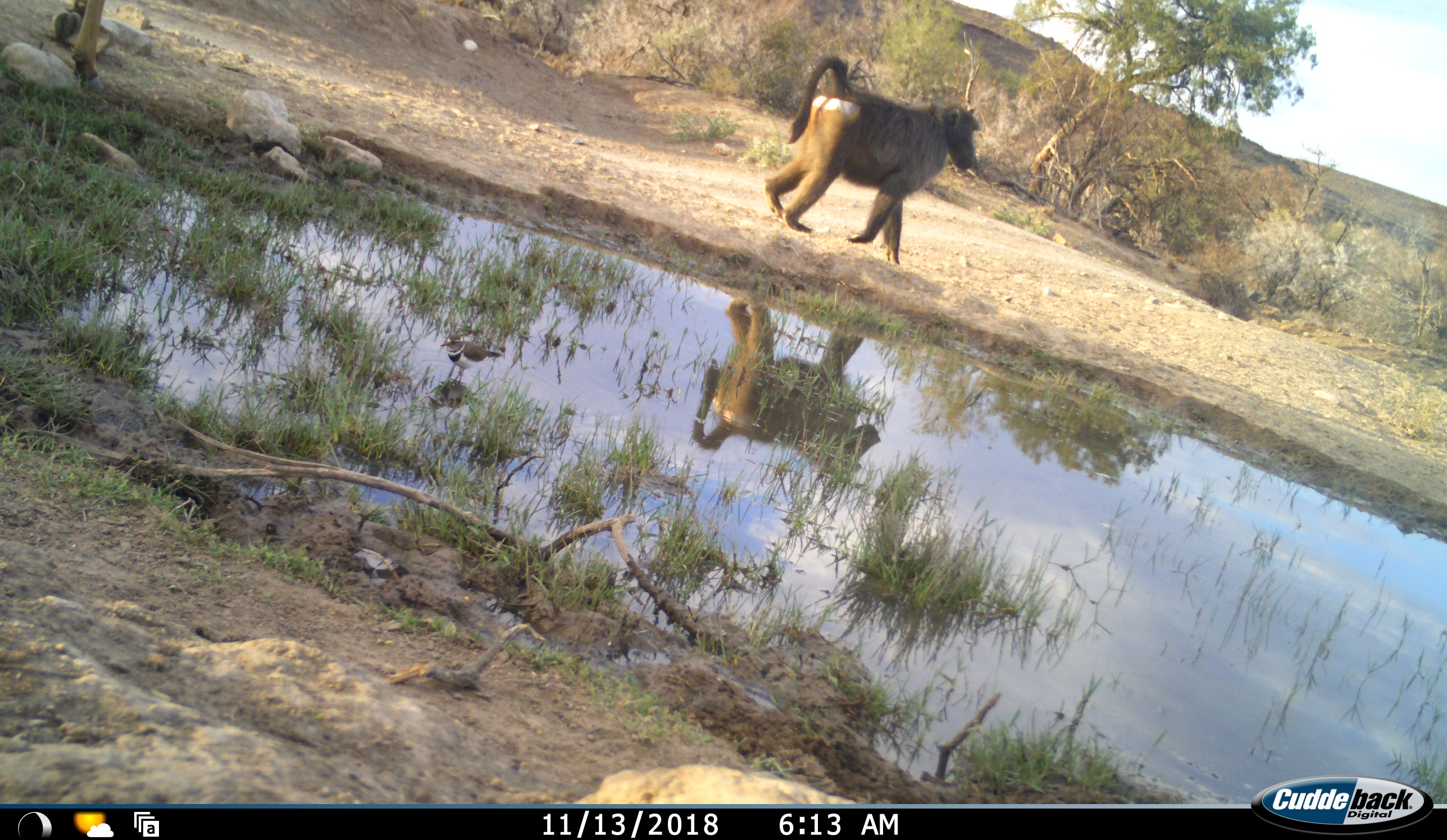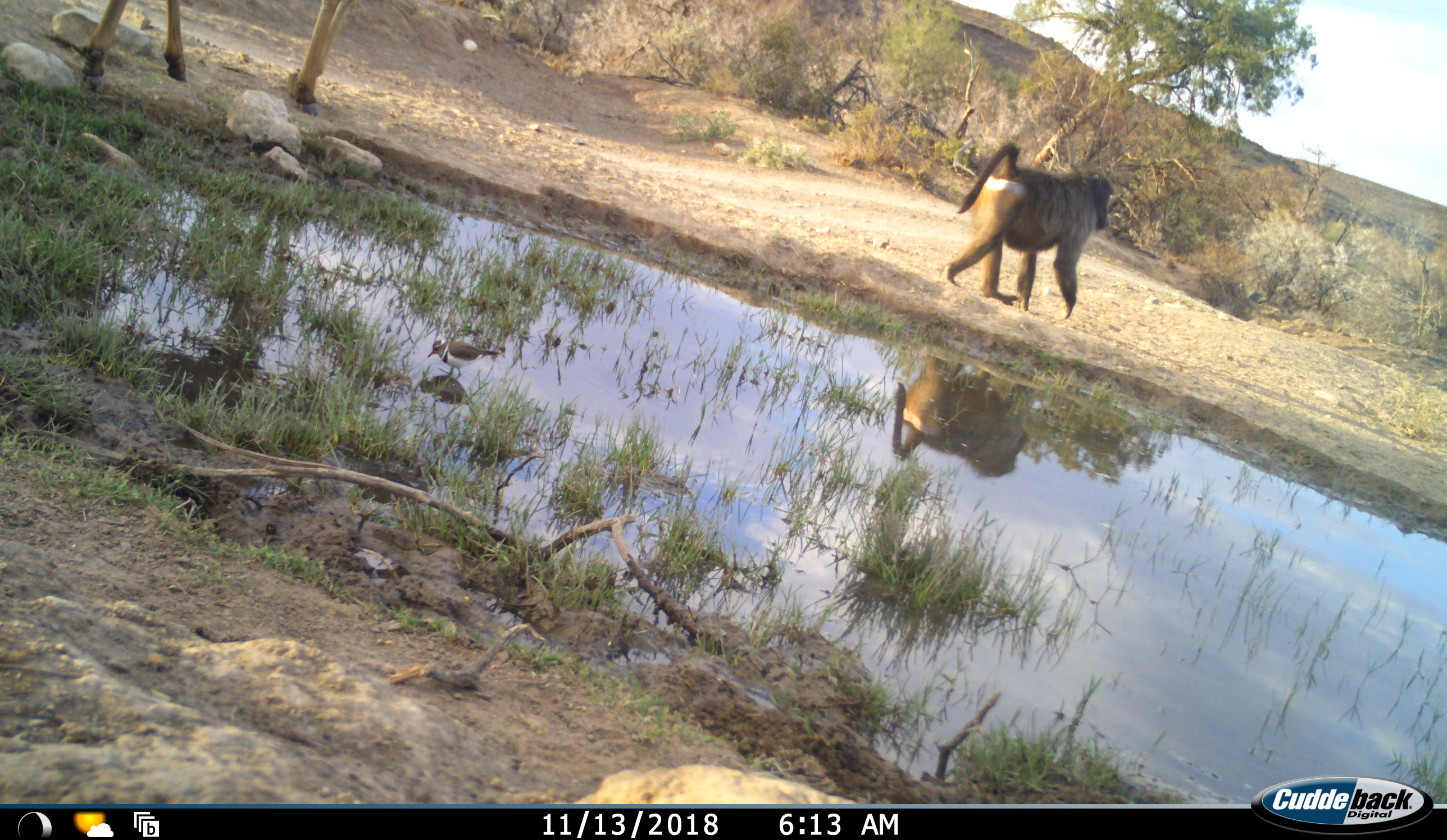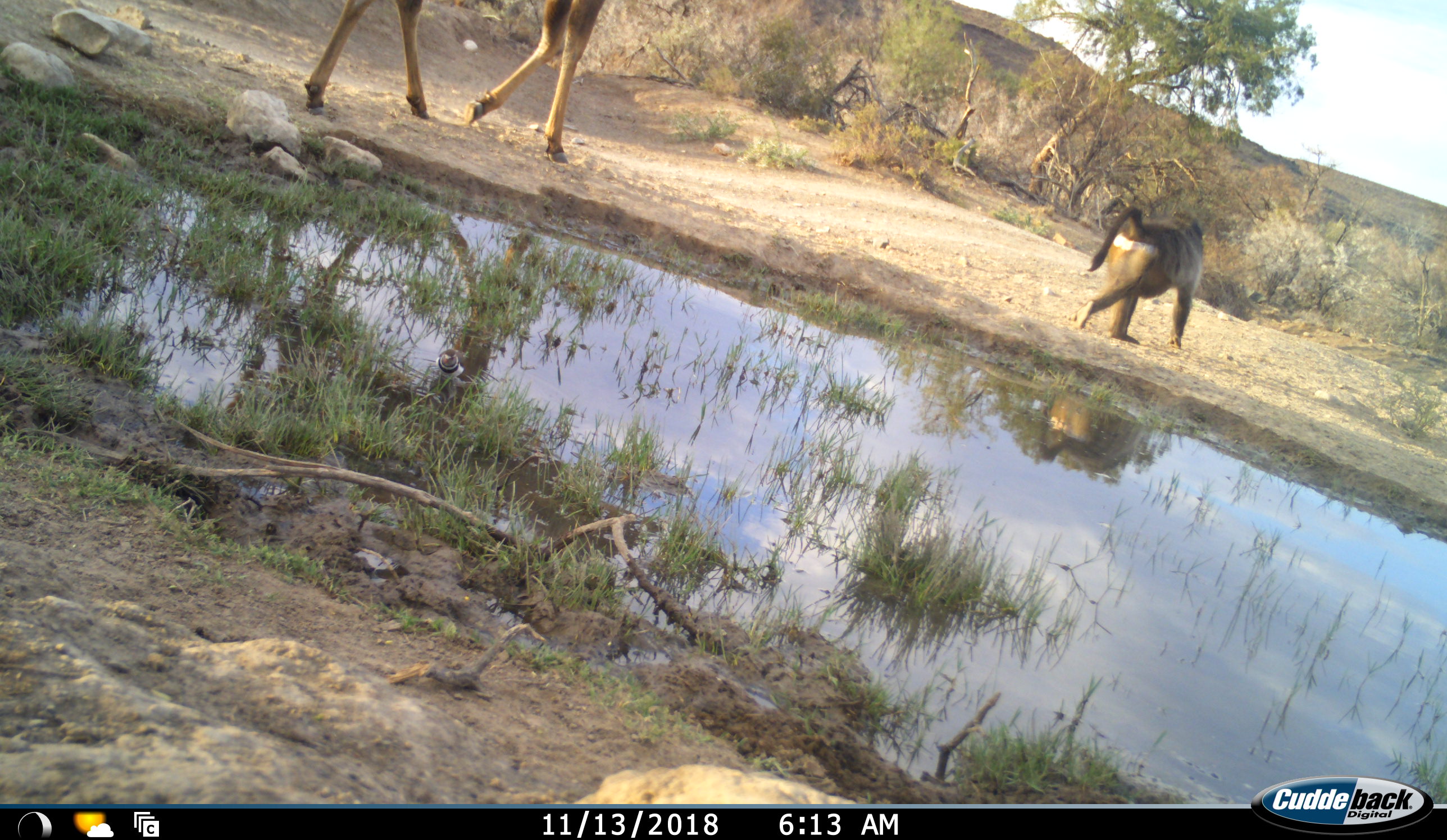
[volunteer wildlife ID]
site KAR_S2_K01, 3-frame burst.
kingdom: Animalia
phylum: Chordata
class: Mammalia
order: Primates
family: Cercopithecidae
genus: Papio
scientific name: Papio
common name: baboon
Baboon (Papio), count 1. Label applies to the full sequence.